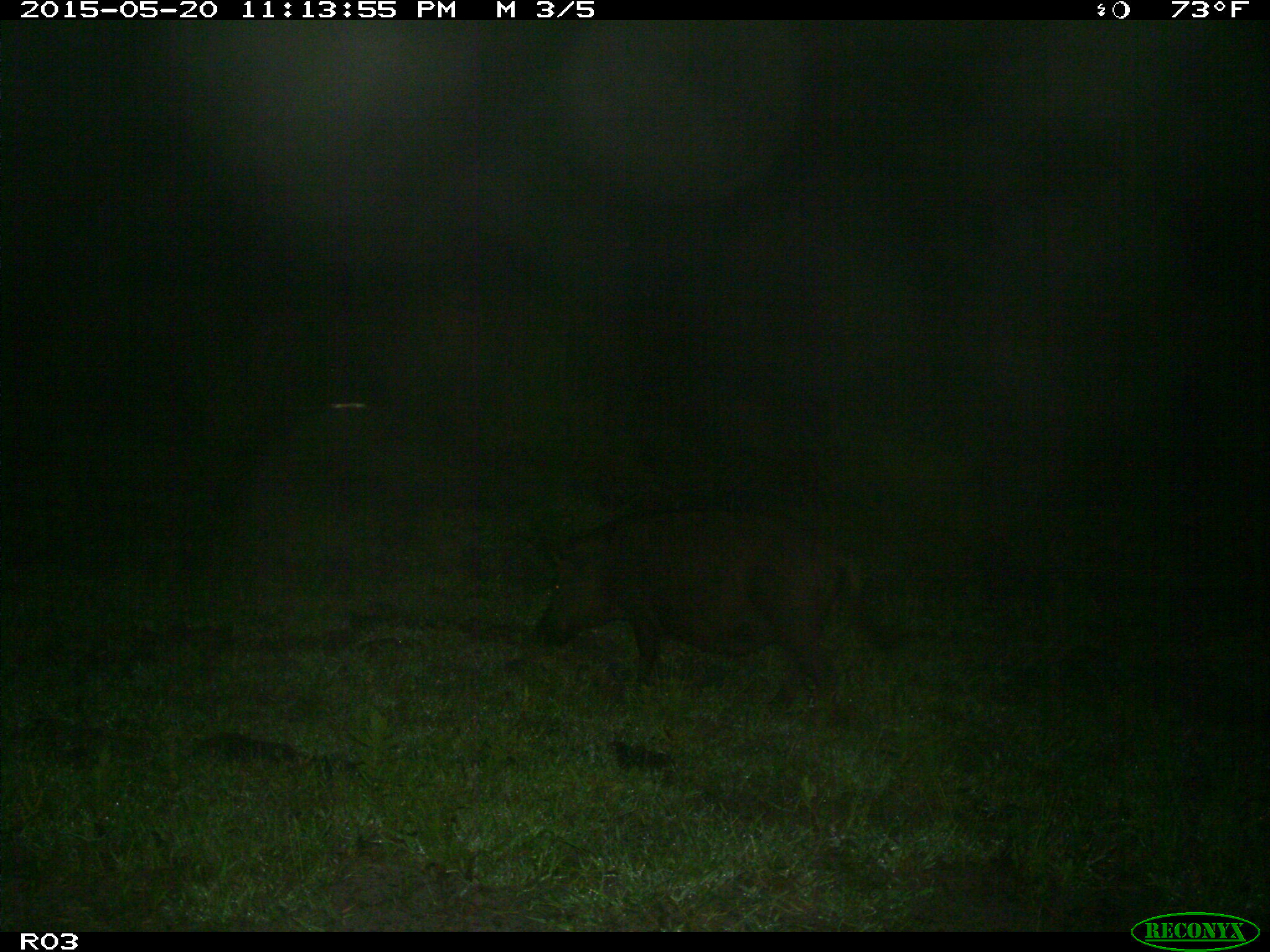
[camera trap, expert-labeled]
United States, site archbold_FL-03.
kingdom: Animalia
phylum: Chordata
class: Mammalia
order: Artiodactyla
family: Suidae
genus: Sus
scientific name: Sus scrofa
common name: wild boar